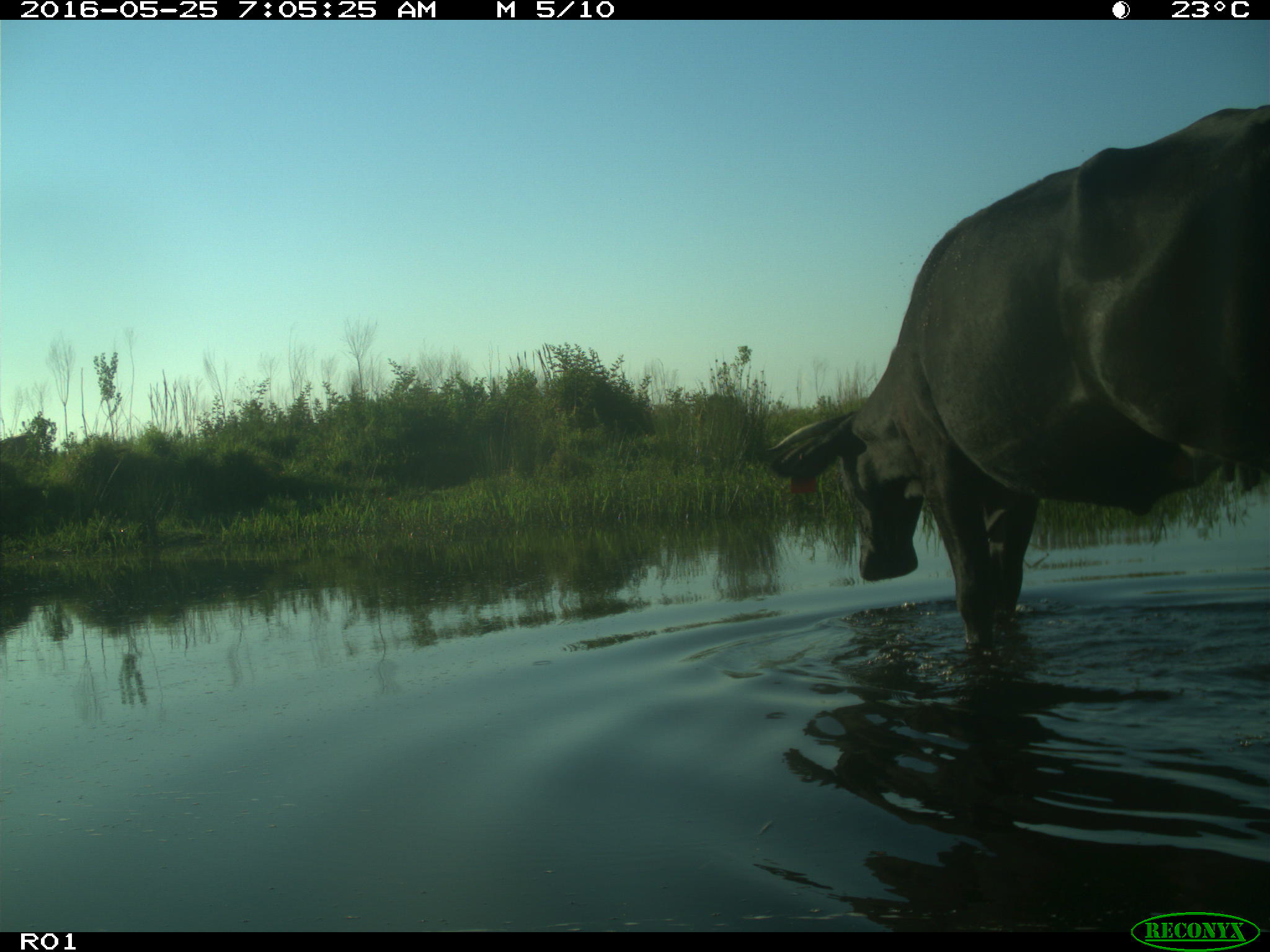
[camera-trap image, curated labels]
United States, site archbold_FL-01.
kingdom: Animalia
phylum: Chordata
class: Mammalia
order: Artiodactyla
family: Bovidae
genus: Bos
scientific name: Bos taurus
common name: domestic cow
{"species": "Bos taurus (domestic cow)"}